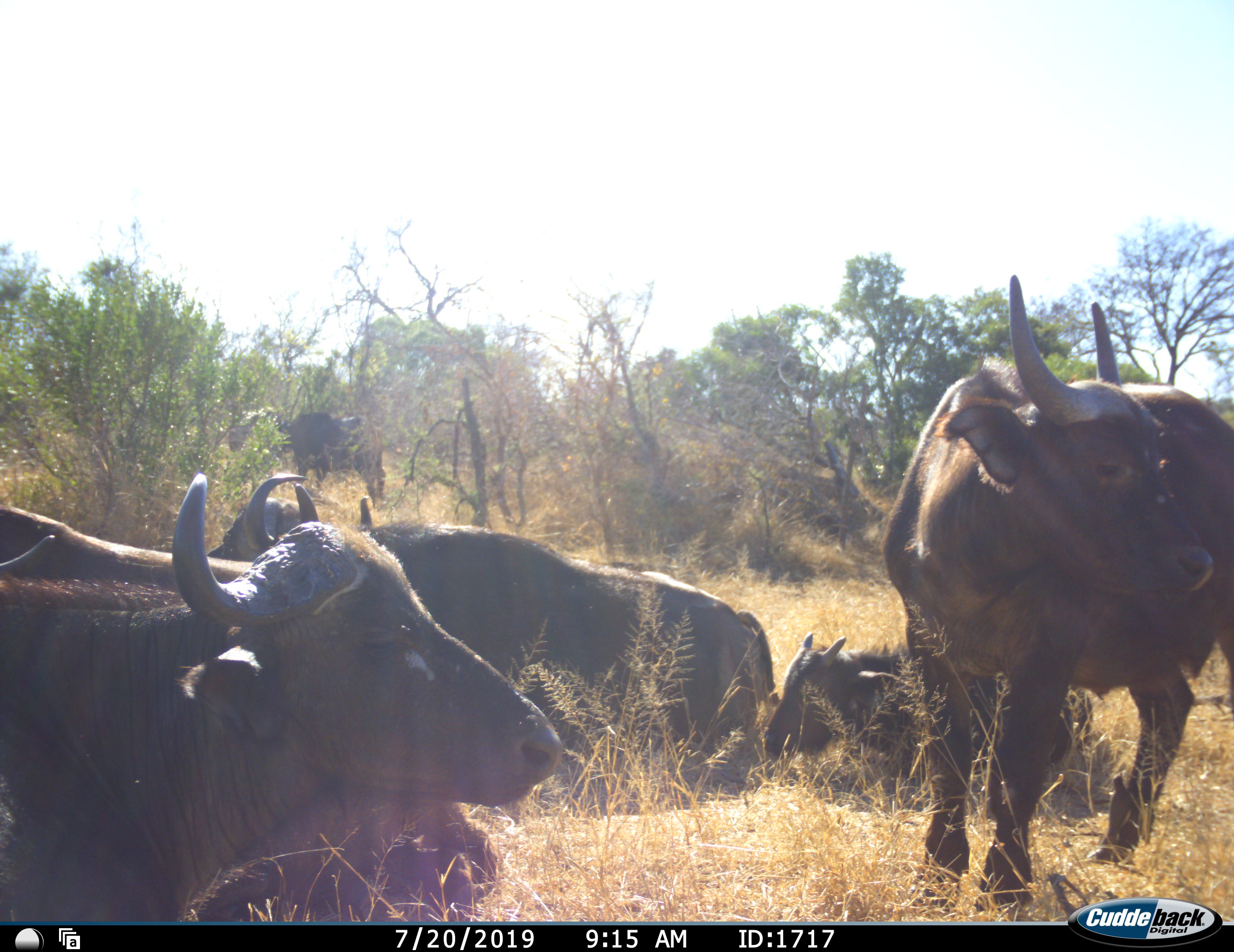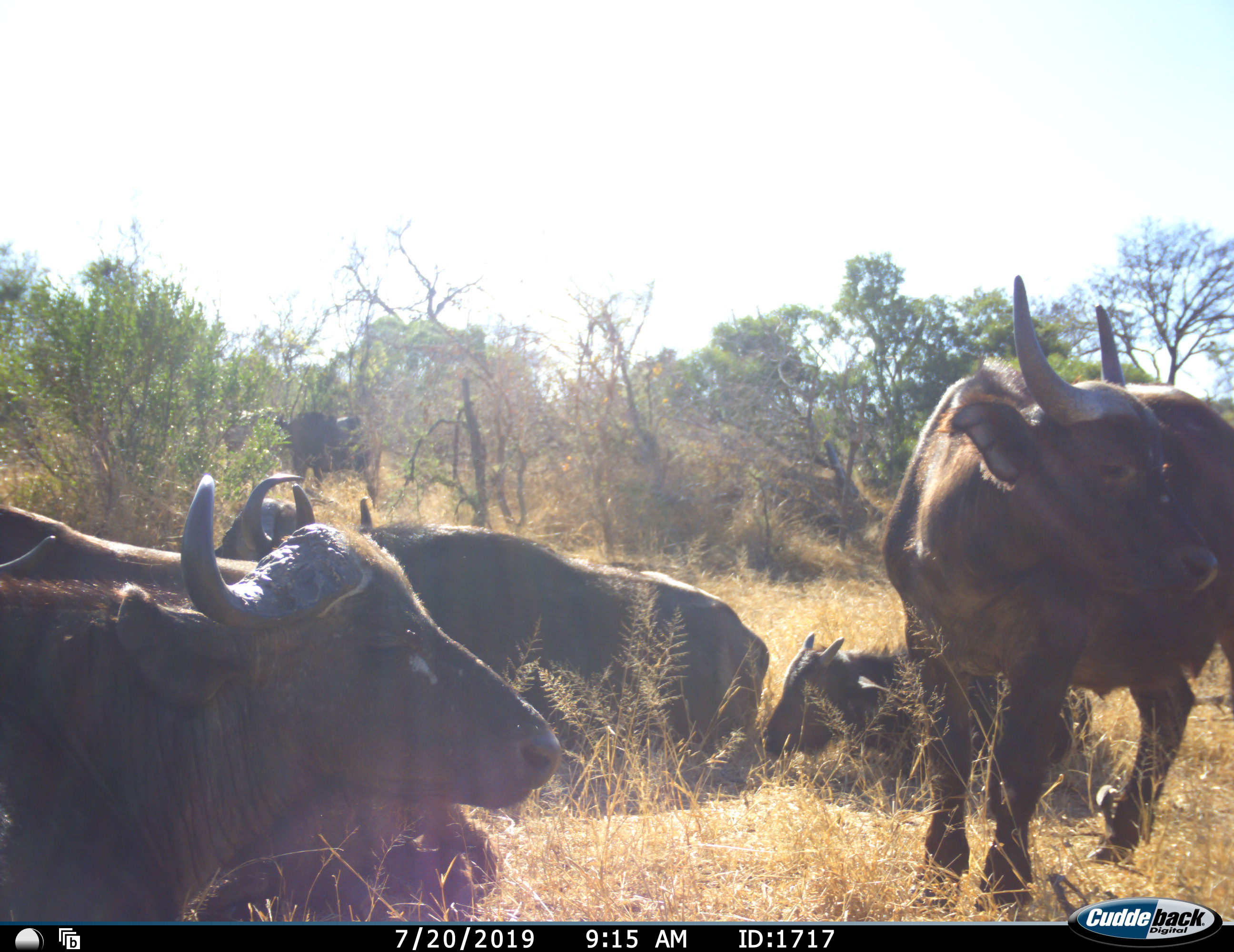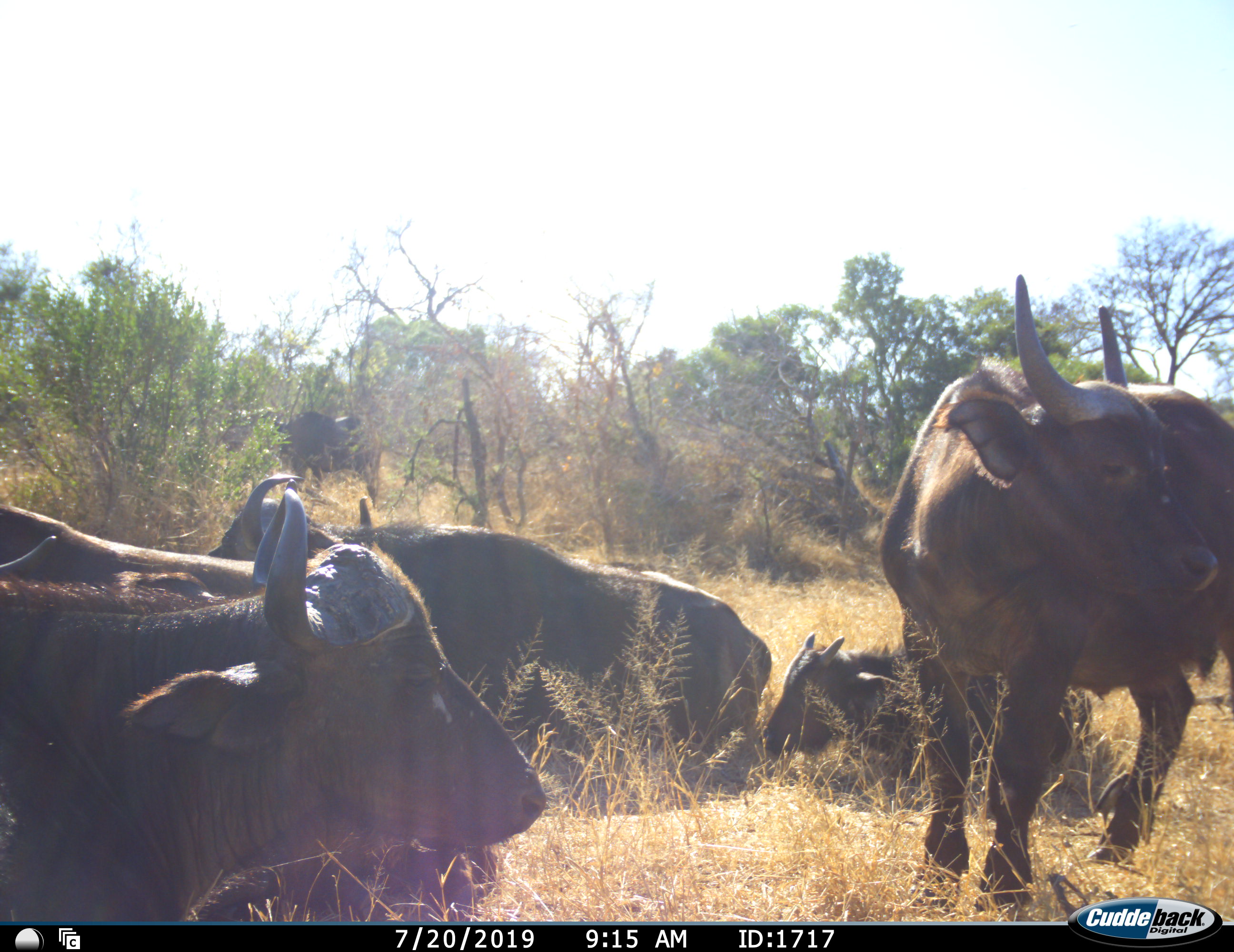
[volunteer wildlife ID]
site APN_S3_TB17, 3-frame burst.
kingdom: Animalia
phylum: Chordata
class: Mammalia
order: Artiodactyla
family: Bovidae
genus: Syncerus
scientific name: Syncerus caffer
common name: african buffalo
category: buffalo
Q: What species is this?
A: Buffalo (african buffalo) (Syncerus caffer).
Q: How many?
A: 7.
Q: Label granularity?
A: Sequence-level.